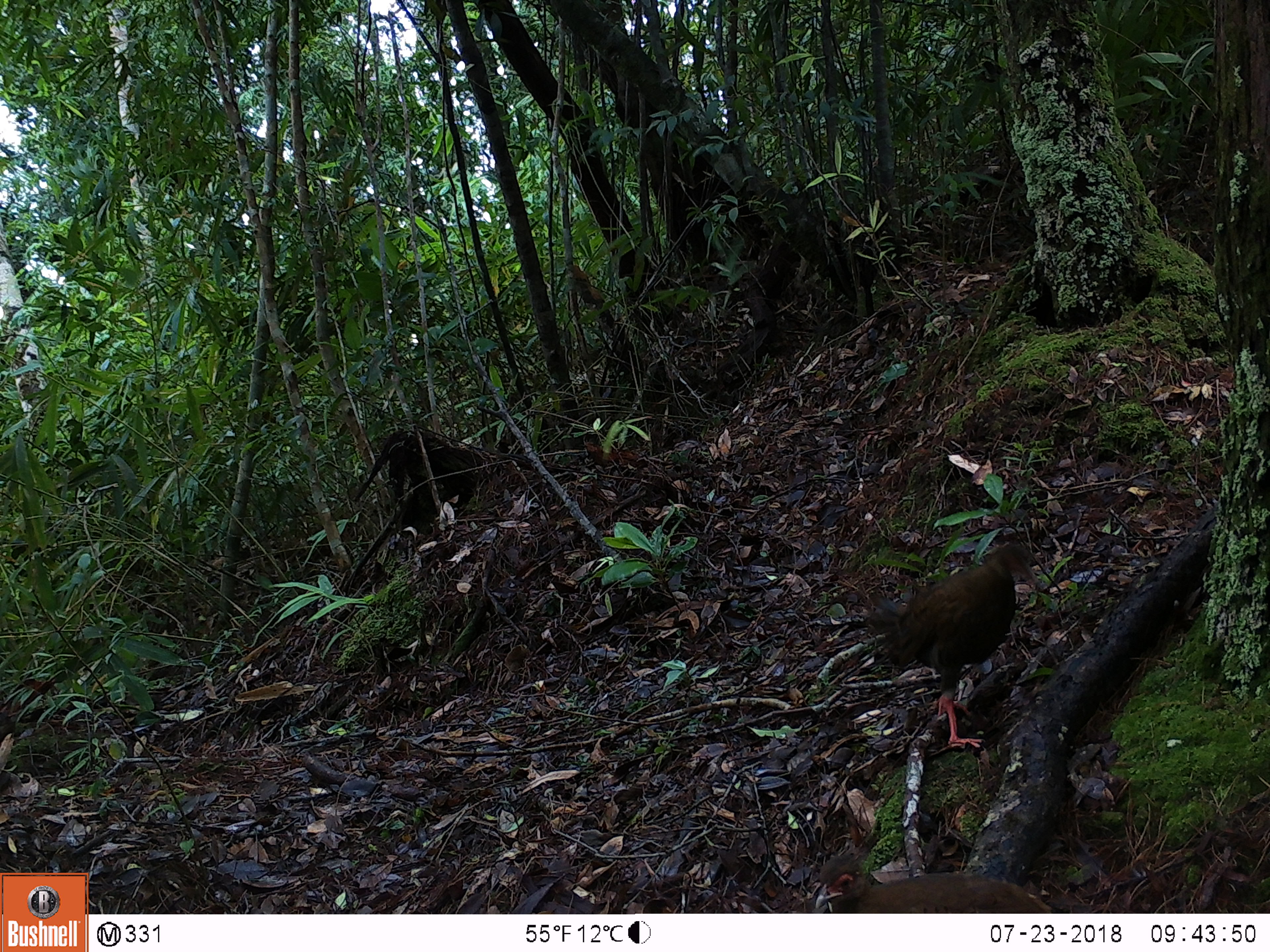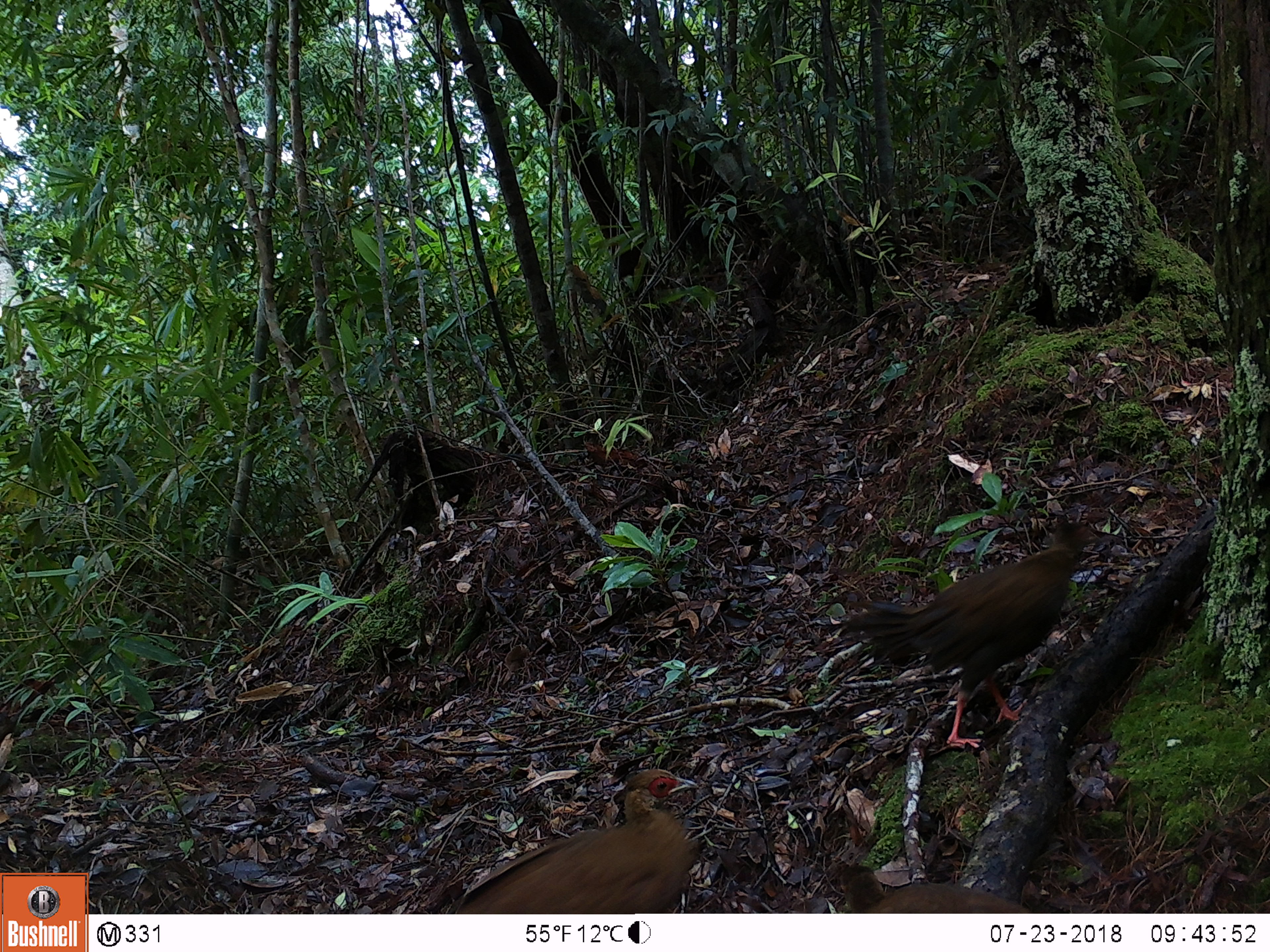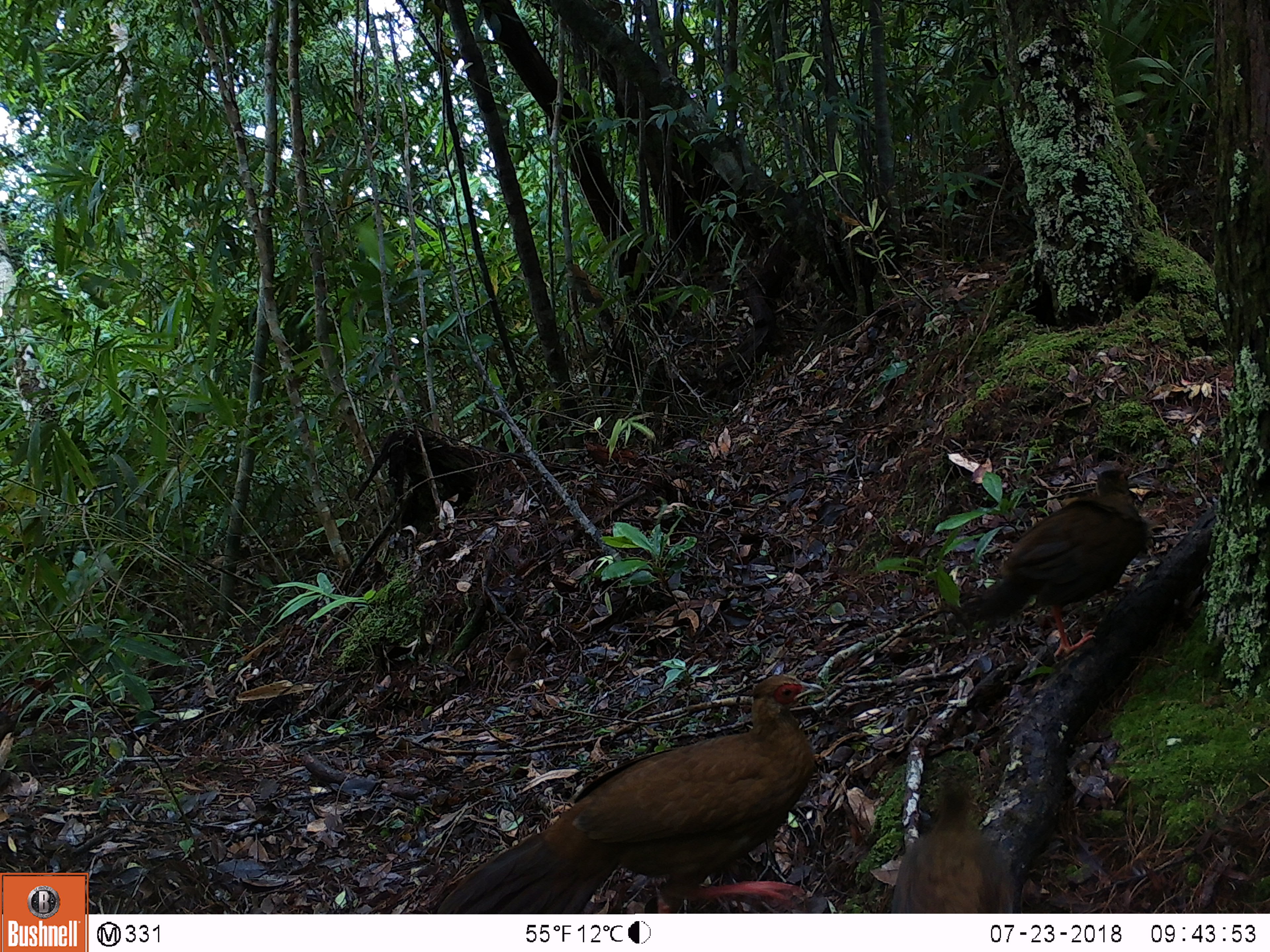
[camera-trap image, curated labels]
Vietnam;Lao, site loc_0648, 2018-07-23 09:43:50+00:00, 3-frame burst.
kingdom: Animalia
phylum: Chordata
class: Aves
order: Galliformes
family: Phasianidae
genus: Lophura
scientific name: Lophura nycthemera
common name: silver pheasant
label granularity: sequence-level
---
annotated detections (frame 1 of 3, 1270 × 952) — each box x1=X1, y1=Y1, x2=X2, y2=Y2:
silver pheasant: x1=855, y1=542, x2=1038, y2=748; x1=814, y1=853, x2=1056, y2=913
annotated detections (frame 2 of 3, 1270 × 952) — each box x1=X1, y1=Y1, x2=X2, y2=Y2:
silver pheasant: x1=840, y1=516, x2=1091, y2=745; x1=455, y1=768, x2=700, y2=914; x1=837, y1=864, x2=1047, y2=913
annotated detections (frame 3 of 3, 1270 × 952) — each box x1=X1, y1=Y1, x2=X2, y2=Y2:
silver pheasant: x1=433, y1=671, x2=827, y2=914; x1=958, y1=465, x2=1150, y2=659